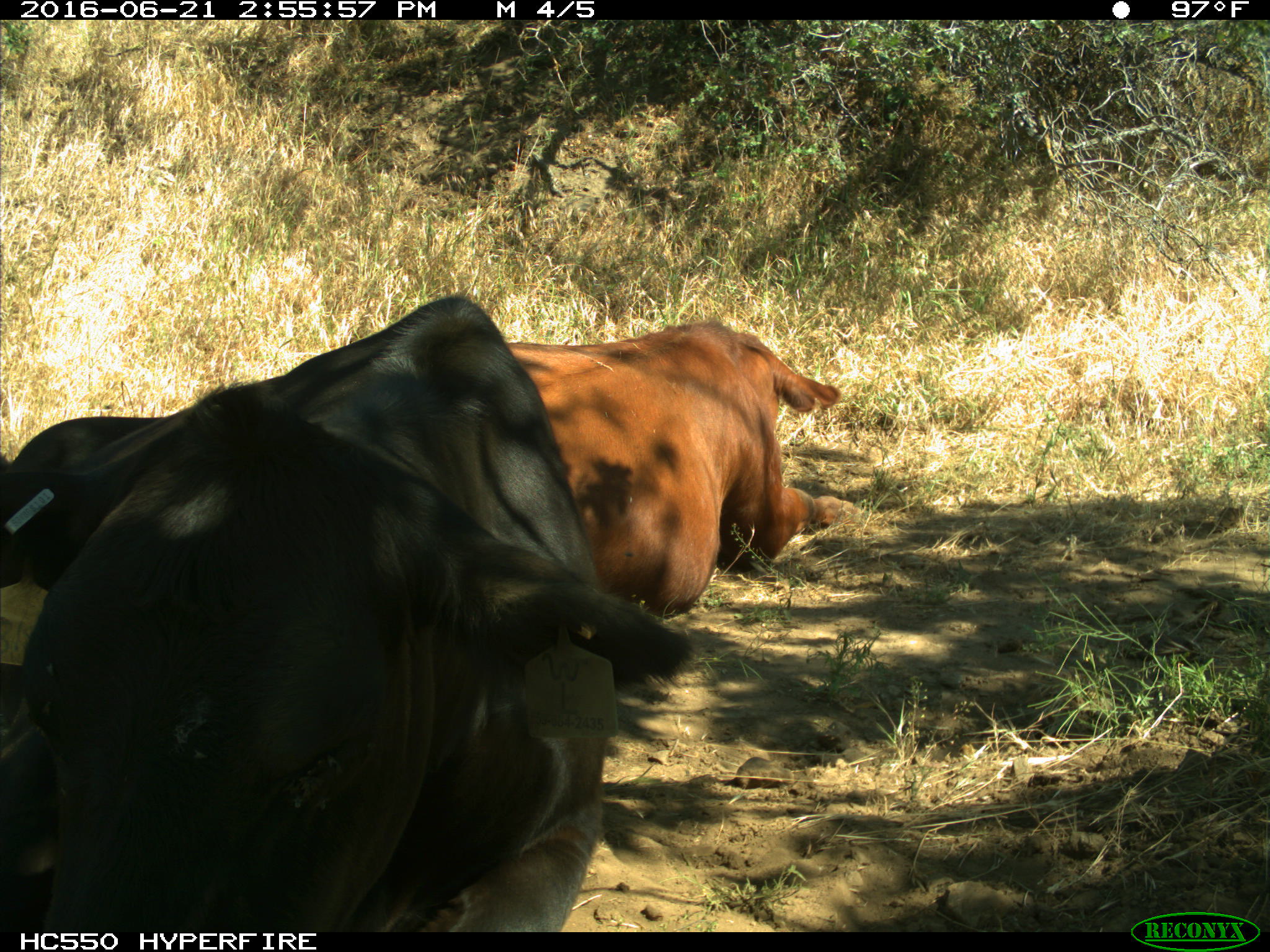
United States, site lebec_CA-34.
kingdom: Animalia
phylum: Chordata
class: Mammalia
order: Artiodactyla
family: Bovidae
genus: Bos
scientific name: Bos taurus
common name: domestic cow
Bos taurus (domestic cow).